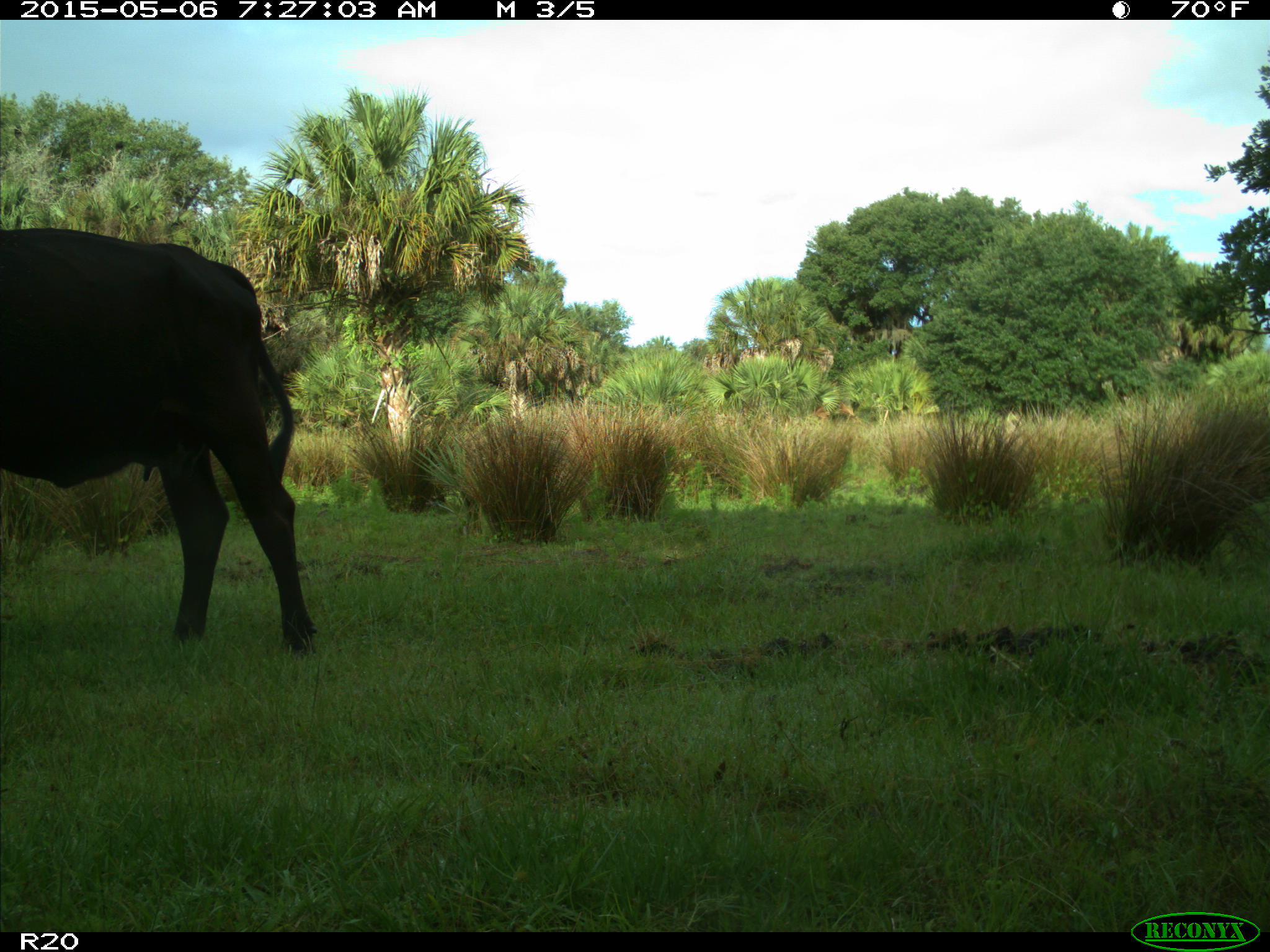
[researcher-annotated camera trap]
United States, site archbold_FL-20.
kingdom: Animalia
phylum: Chordata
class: Mammalia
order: Artiodactyla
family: Bovidae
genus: Bos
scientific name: Bos taurus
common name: domestic cow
Bos taurus (domestic cow).